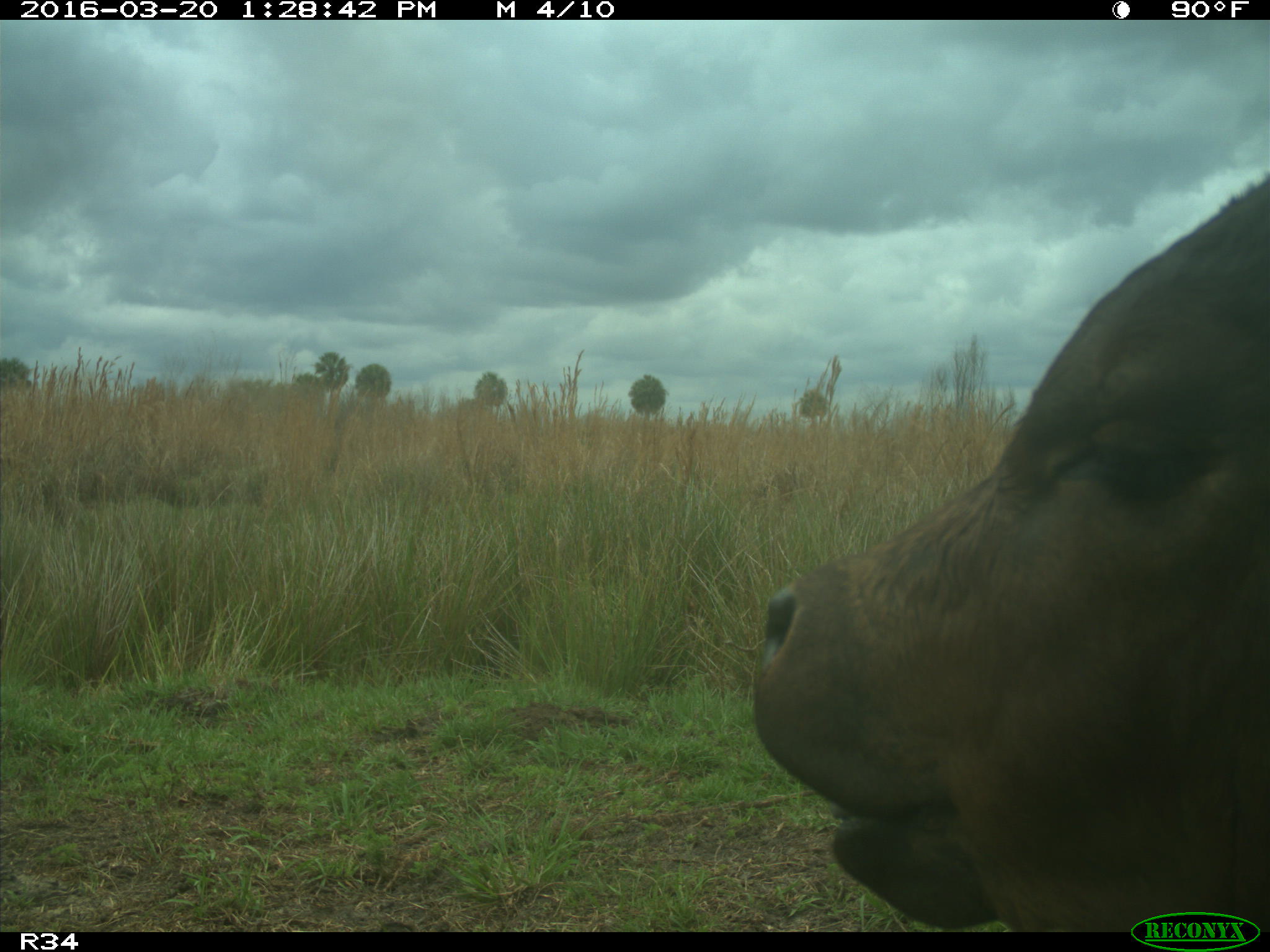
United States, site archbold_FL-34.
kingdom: Animalia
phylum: Chordata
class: Mammalia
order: Artiodactyla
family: Bovidae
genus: Bos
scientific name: Bos taurus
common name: domestic cow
Bos taurus (domestic cow).